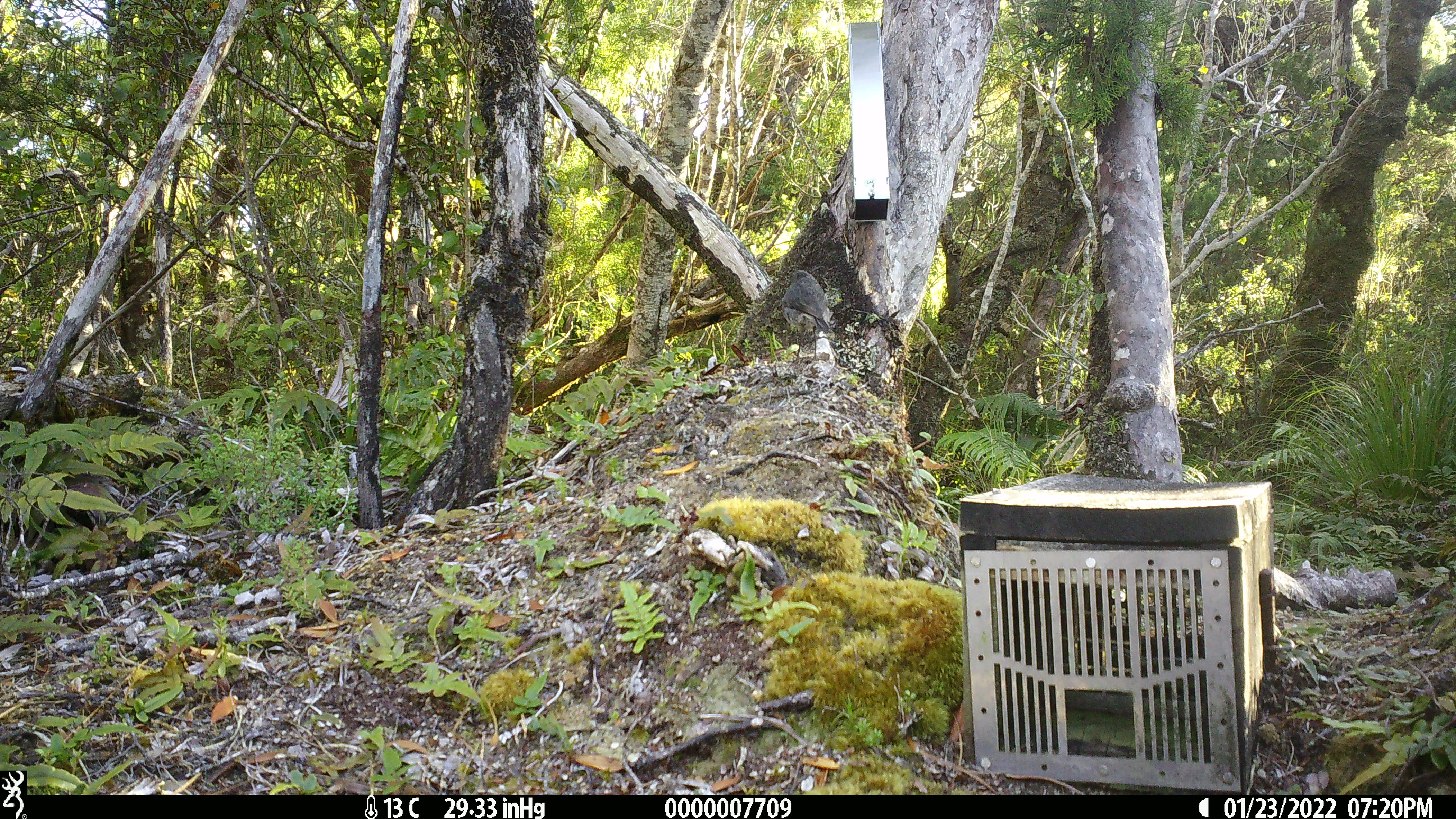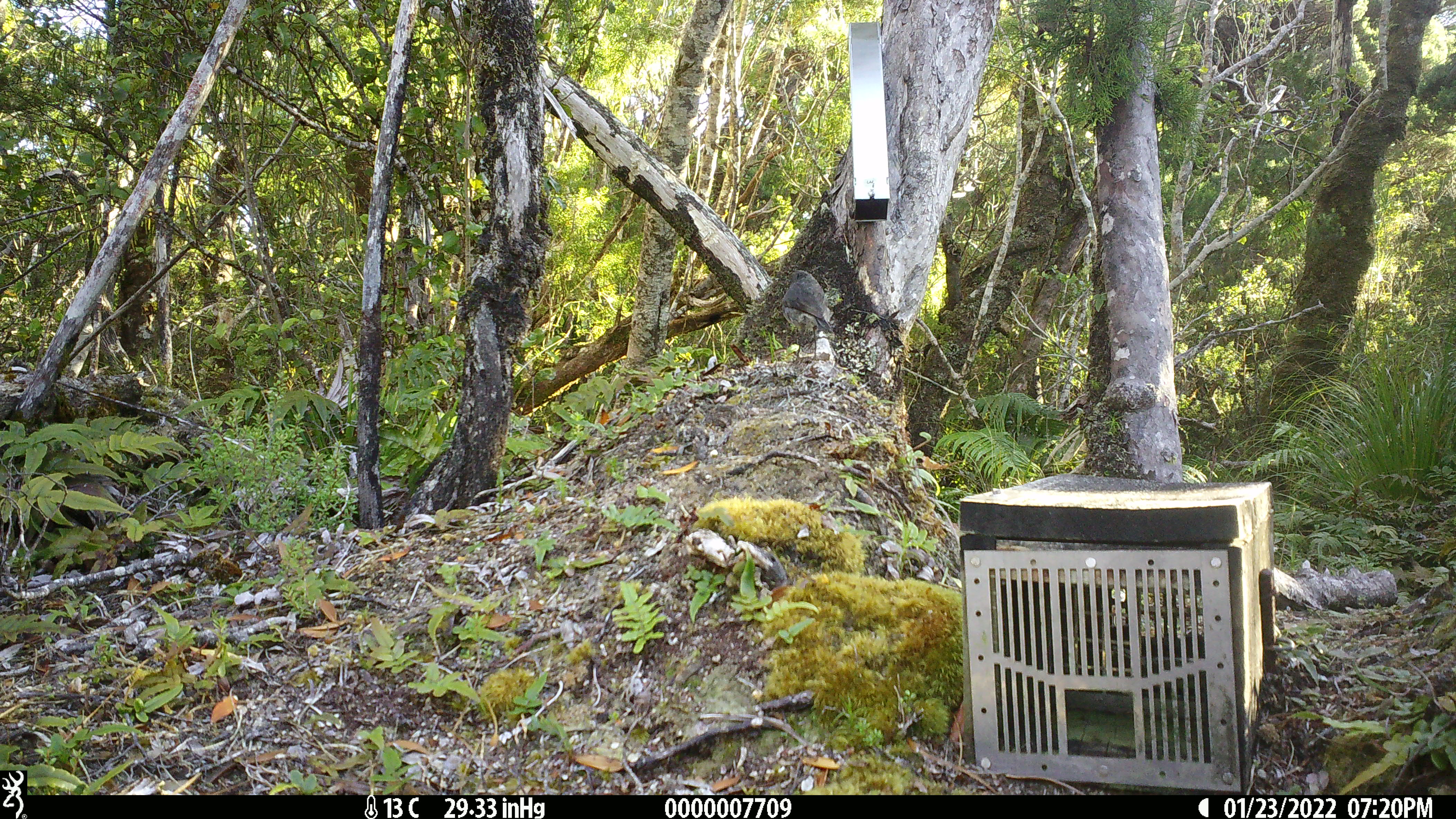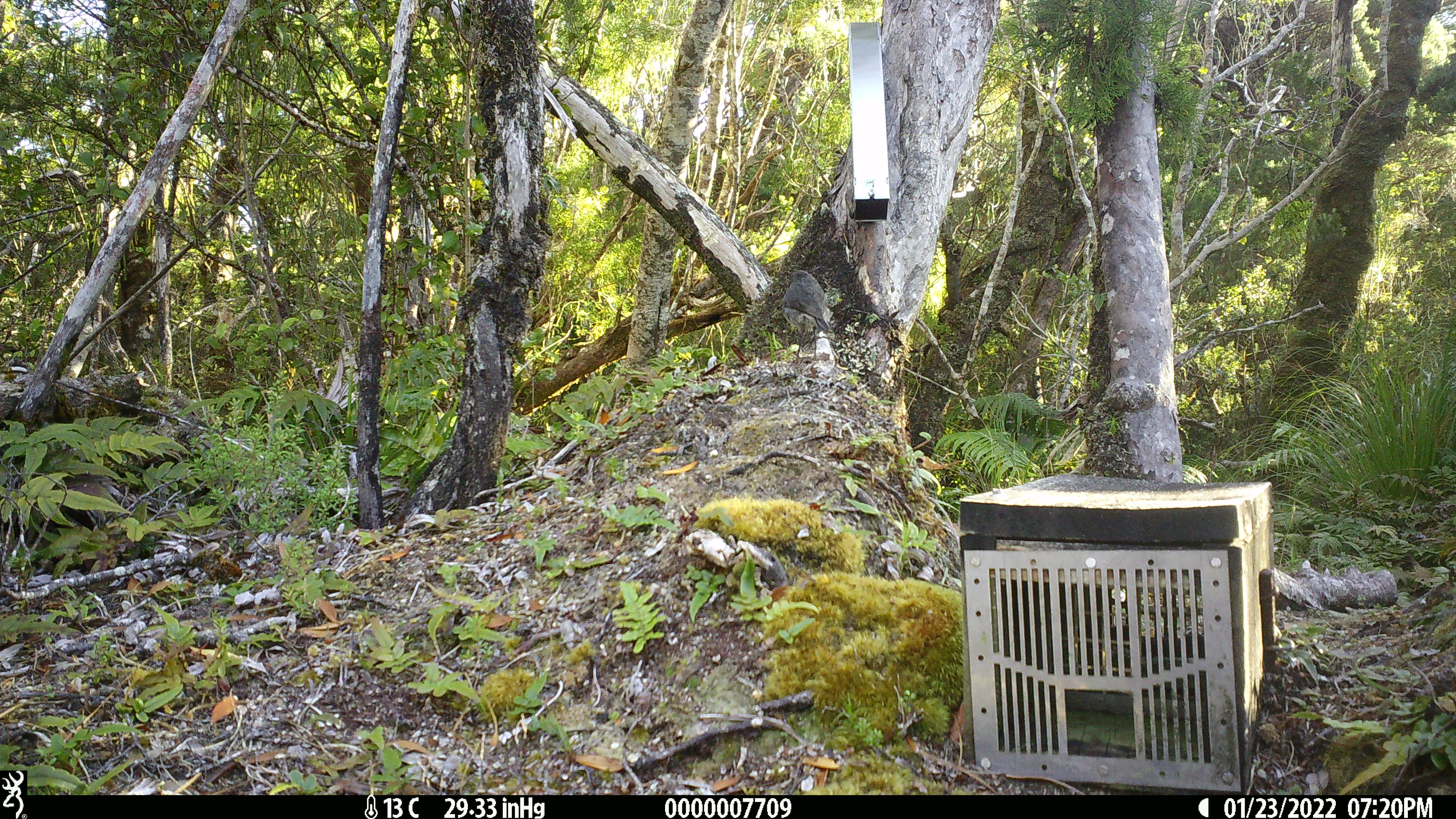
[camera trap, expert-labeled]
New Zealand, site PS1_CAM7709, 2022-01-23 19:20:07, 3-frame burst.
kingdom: Animalia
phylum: Chordata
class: Aves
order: Passeriformes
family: Petroicidae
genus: Petroica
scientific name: Petroica australis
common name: new zealand robin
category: robin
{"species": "robin (new zealand robin) (Petroica australis)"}